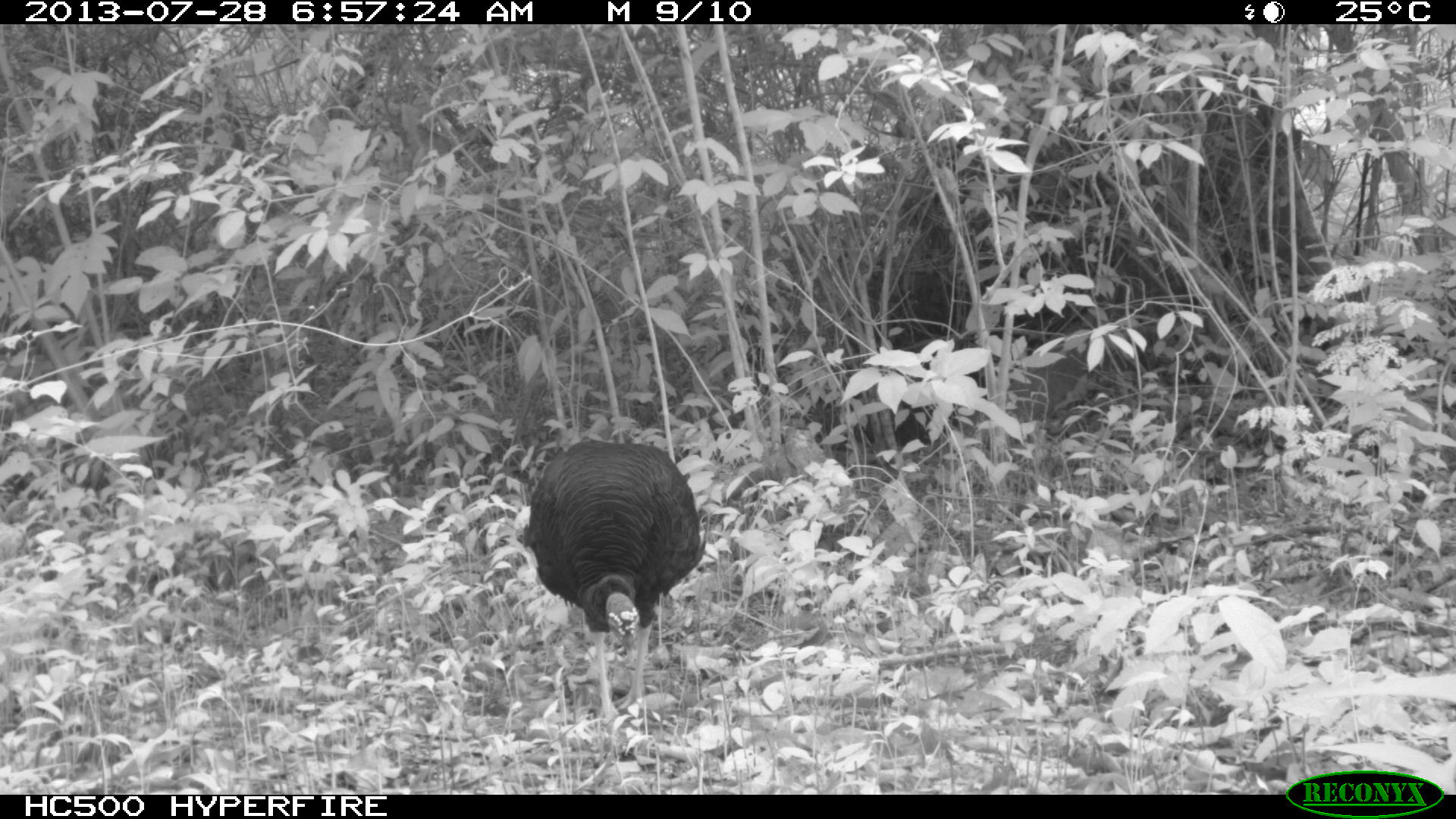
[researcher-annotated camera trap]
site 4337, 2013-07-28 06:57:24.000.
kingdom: Animalia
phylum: Chordata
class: Aves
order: Galliformes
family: Phasianidae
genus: Meleagris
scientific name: Meleagris ocellata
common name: ocellated turkey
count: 1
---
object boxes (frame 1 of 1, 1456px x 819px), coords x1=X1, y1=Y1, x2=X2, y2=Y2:
meleagris ocellata: x1=524, y1=437, x2=703, y2=717